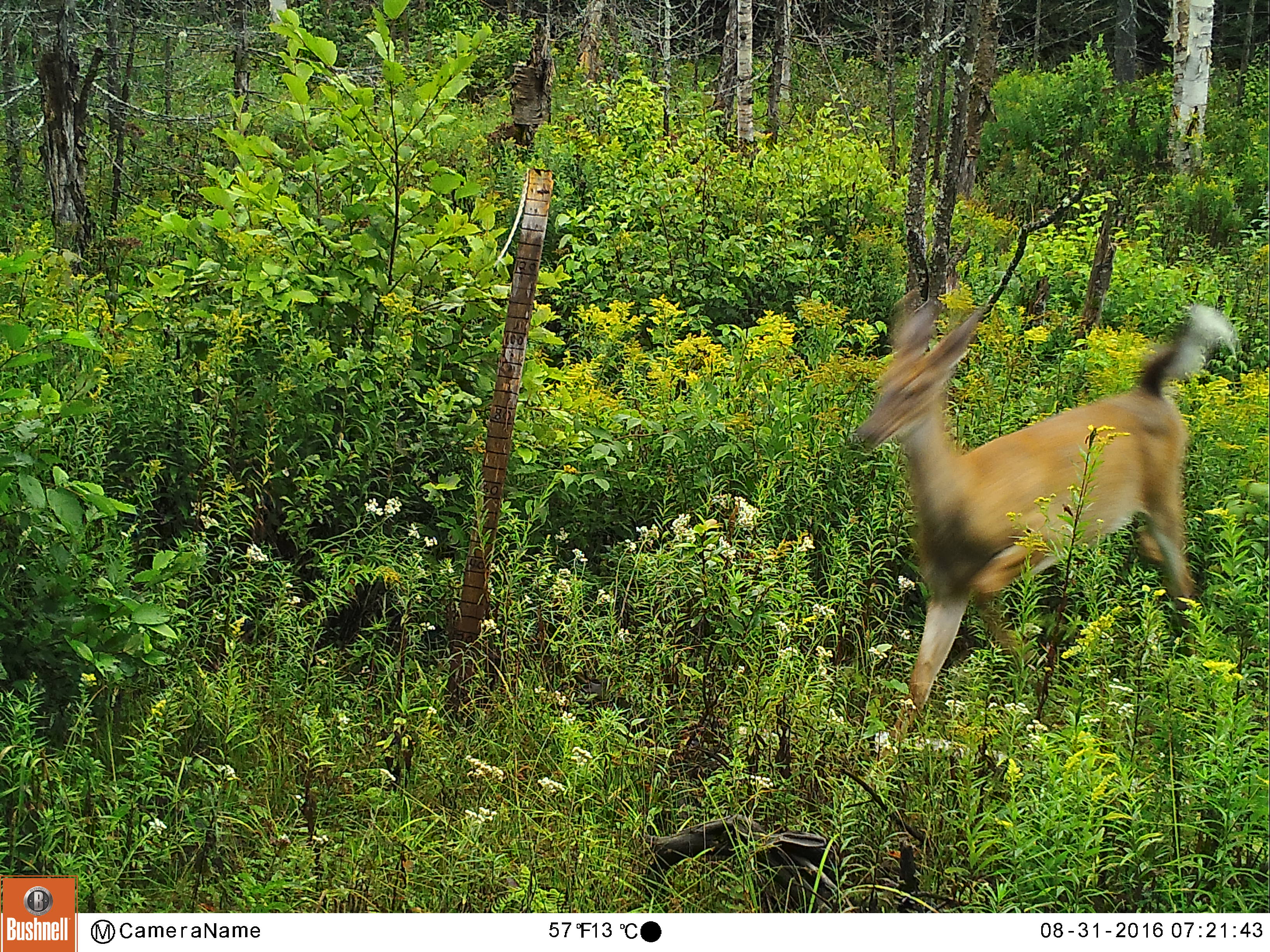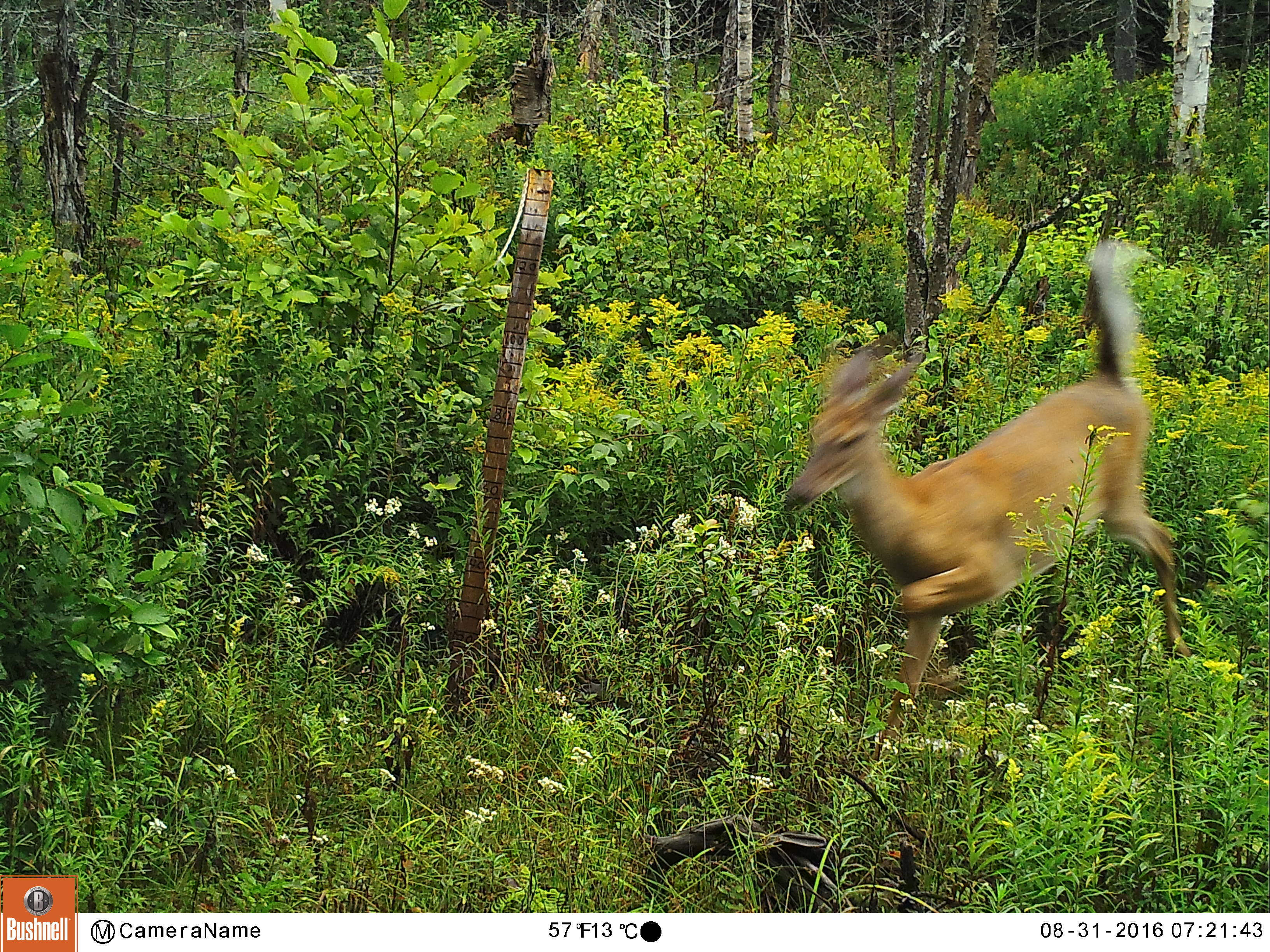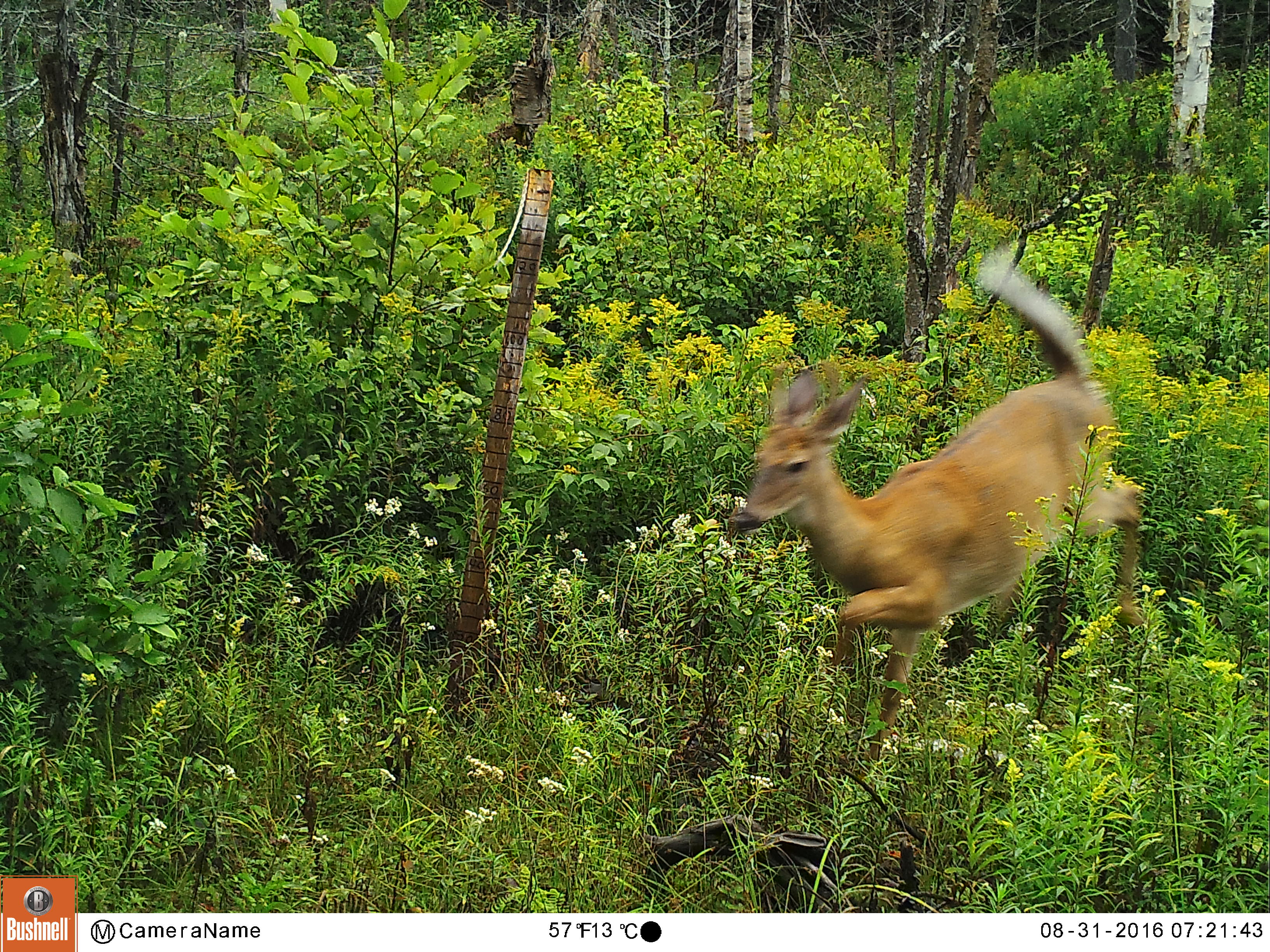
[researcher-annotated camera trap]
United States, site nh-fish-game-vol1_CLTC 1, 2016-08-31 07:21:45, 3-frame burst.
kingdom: Animalia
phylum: Chordata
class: Mammalia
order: Artiodactyla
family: Cervidae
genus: Odocoileus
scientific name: Odocoileus virginianus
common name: white-tailed deer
White-tailed deer (Odocoileus virginianus).